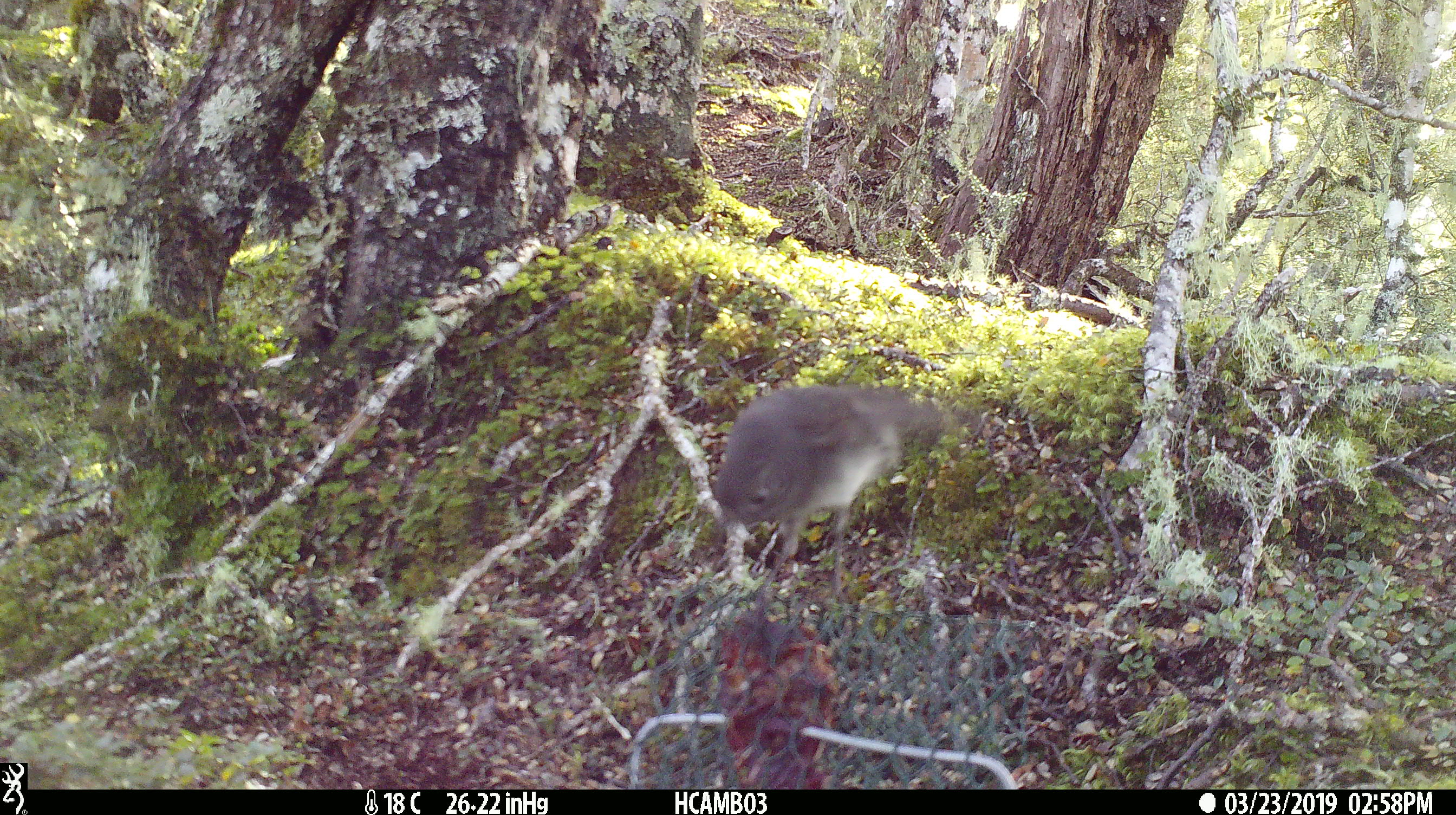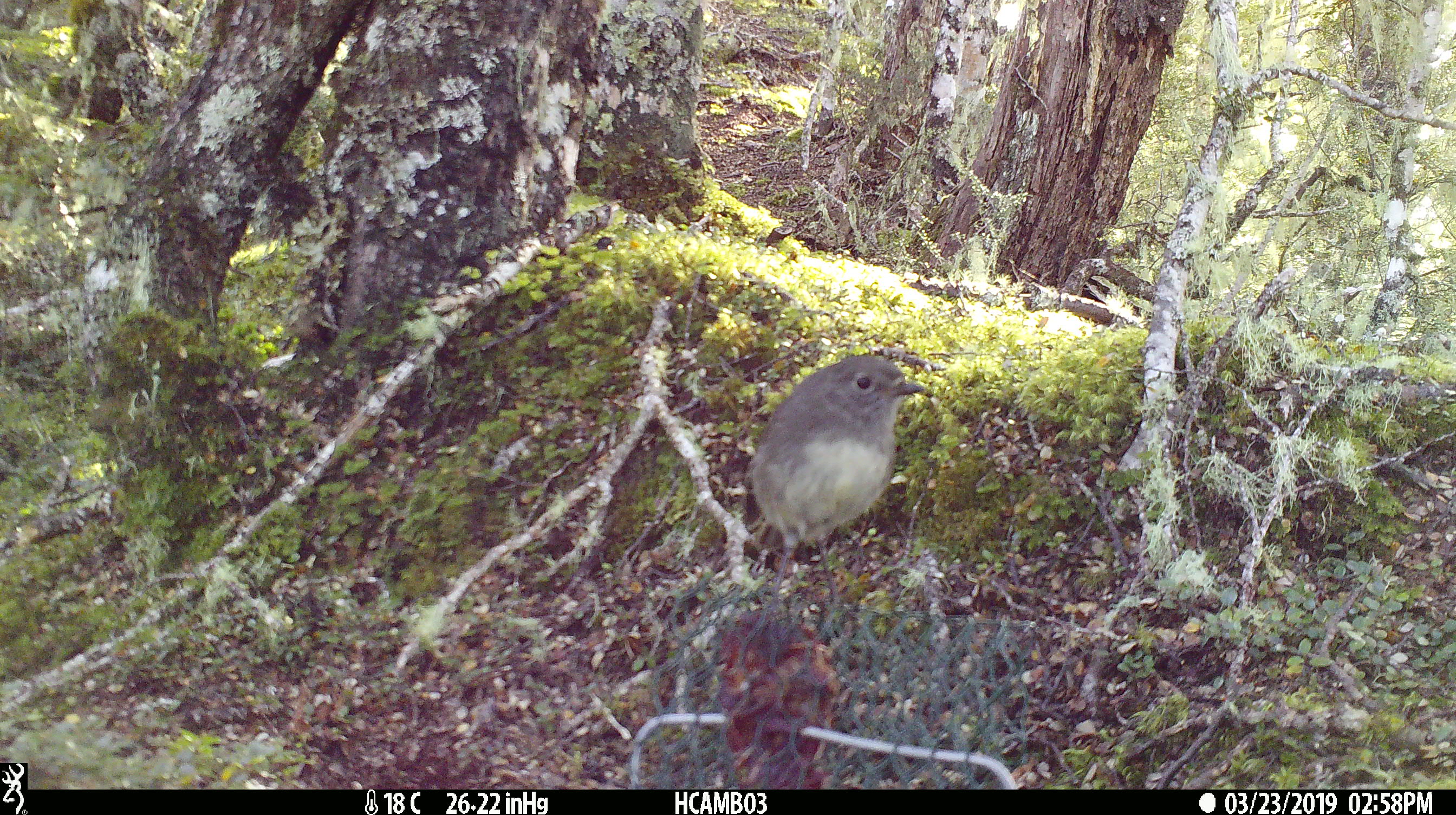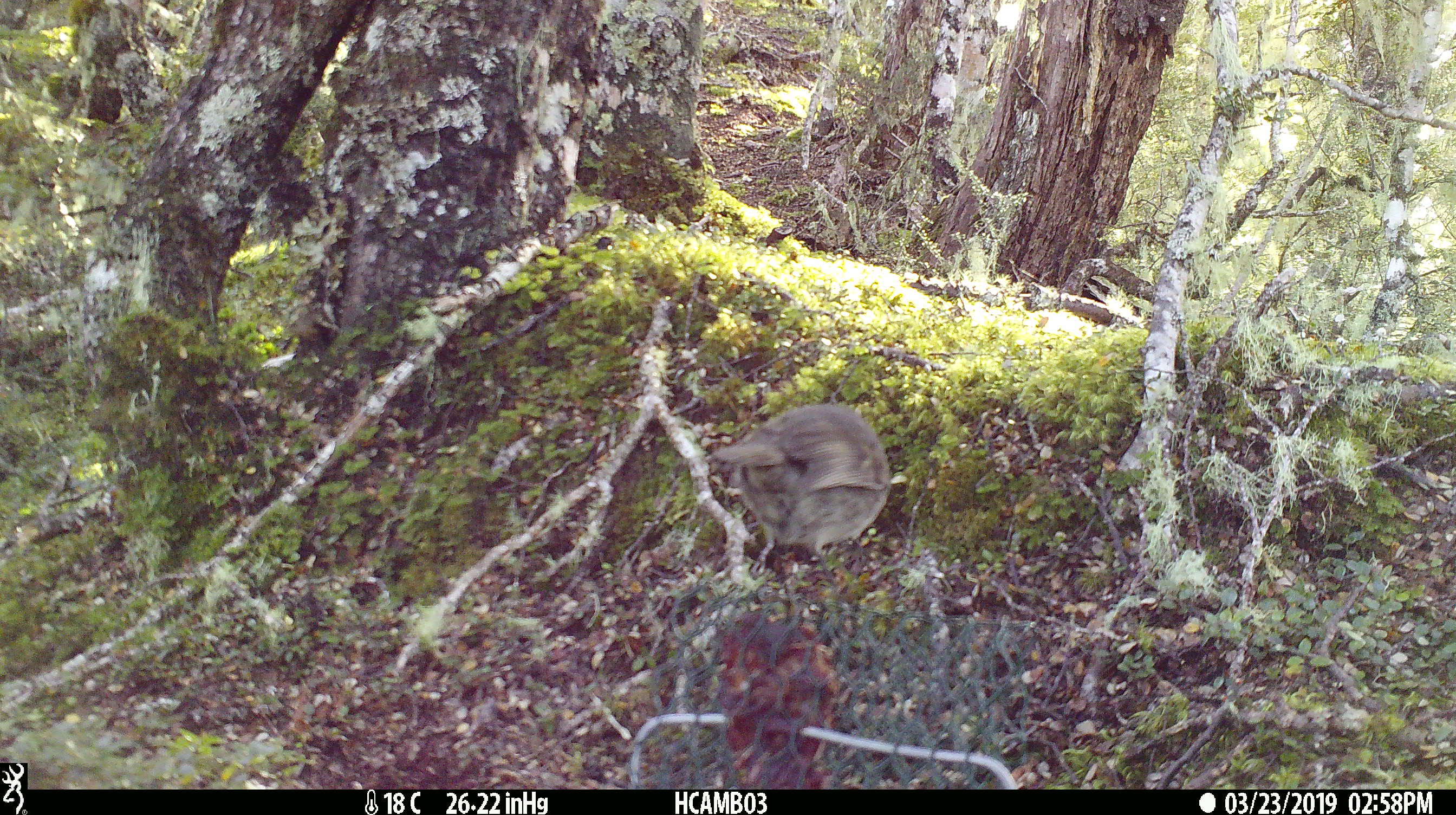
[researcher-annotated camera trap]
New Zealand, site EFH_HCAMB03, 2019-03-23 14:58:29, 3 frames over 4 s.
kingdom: Animalia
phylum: Chordata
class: Aves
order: Passeriformes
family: Petroicidae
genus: Petroica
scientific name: Petroica australis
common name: new zealand robin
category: robin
Robin (new zealand robin) (Petroica australis).